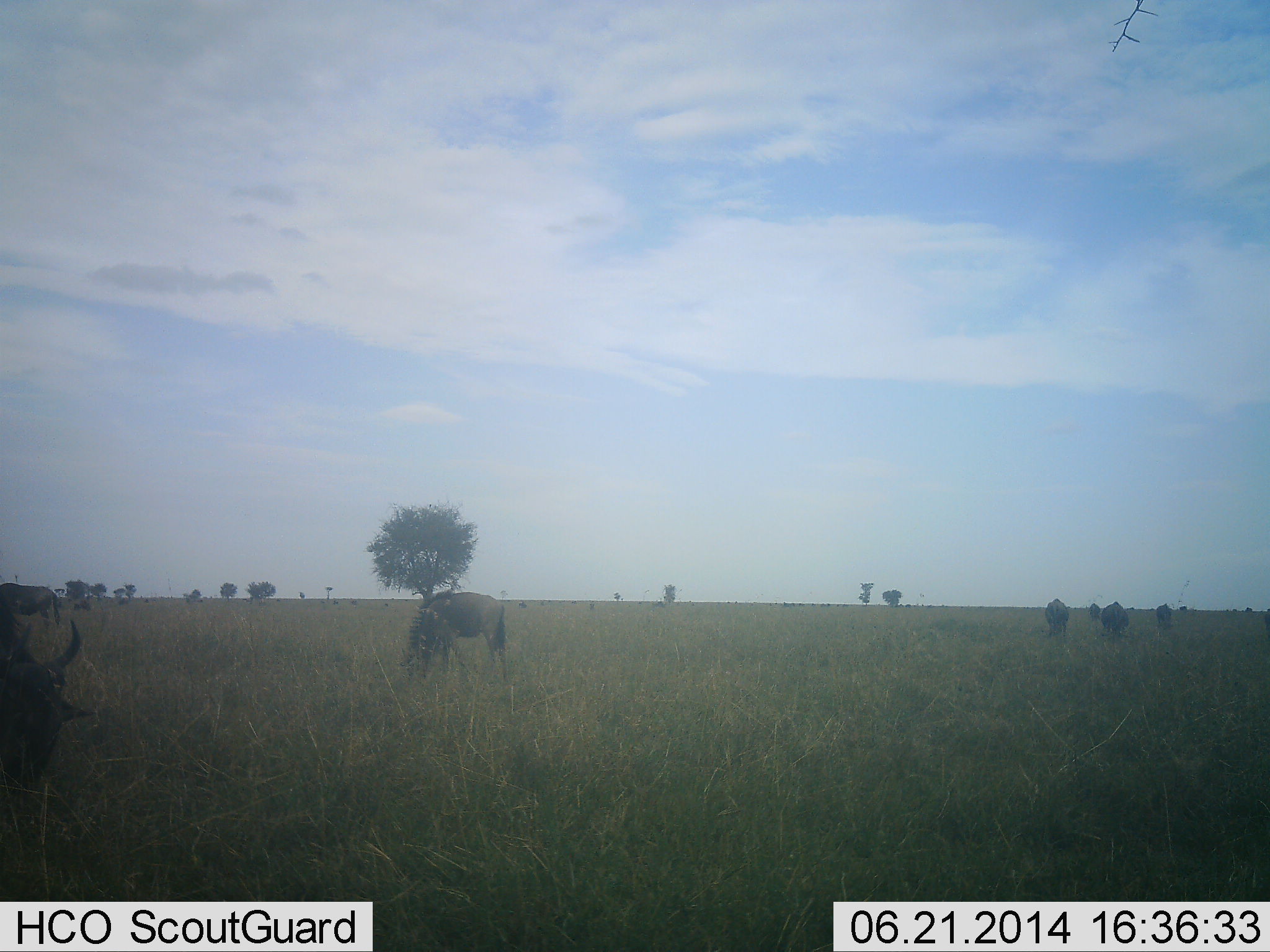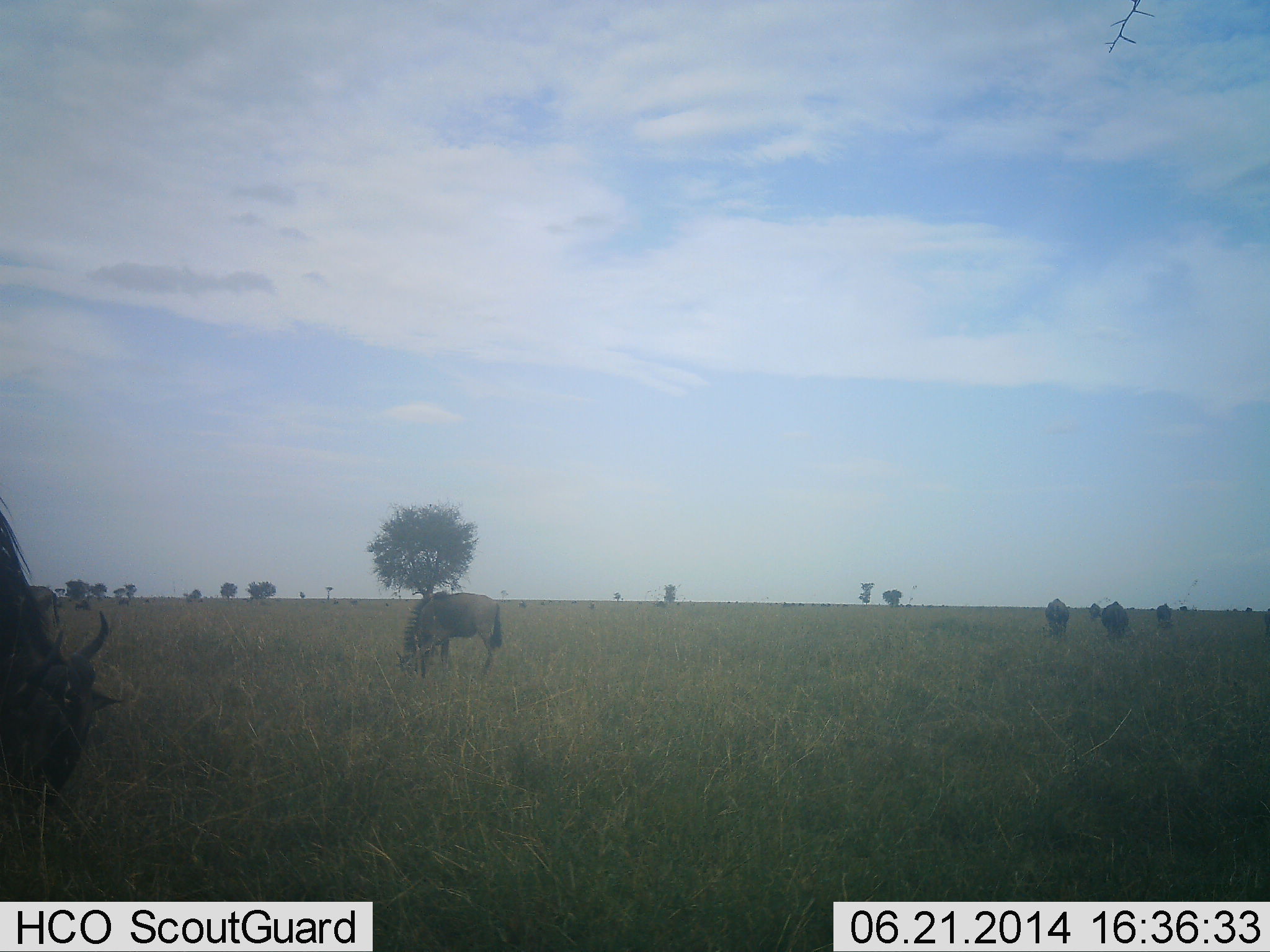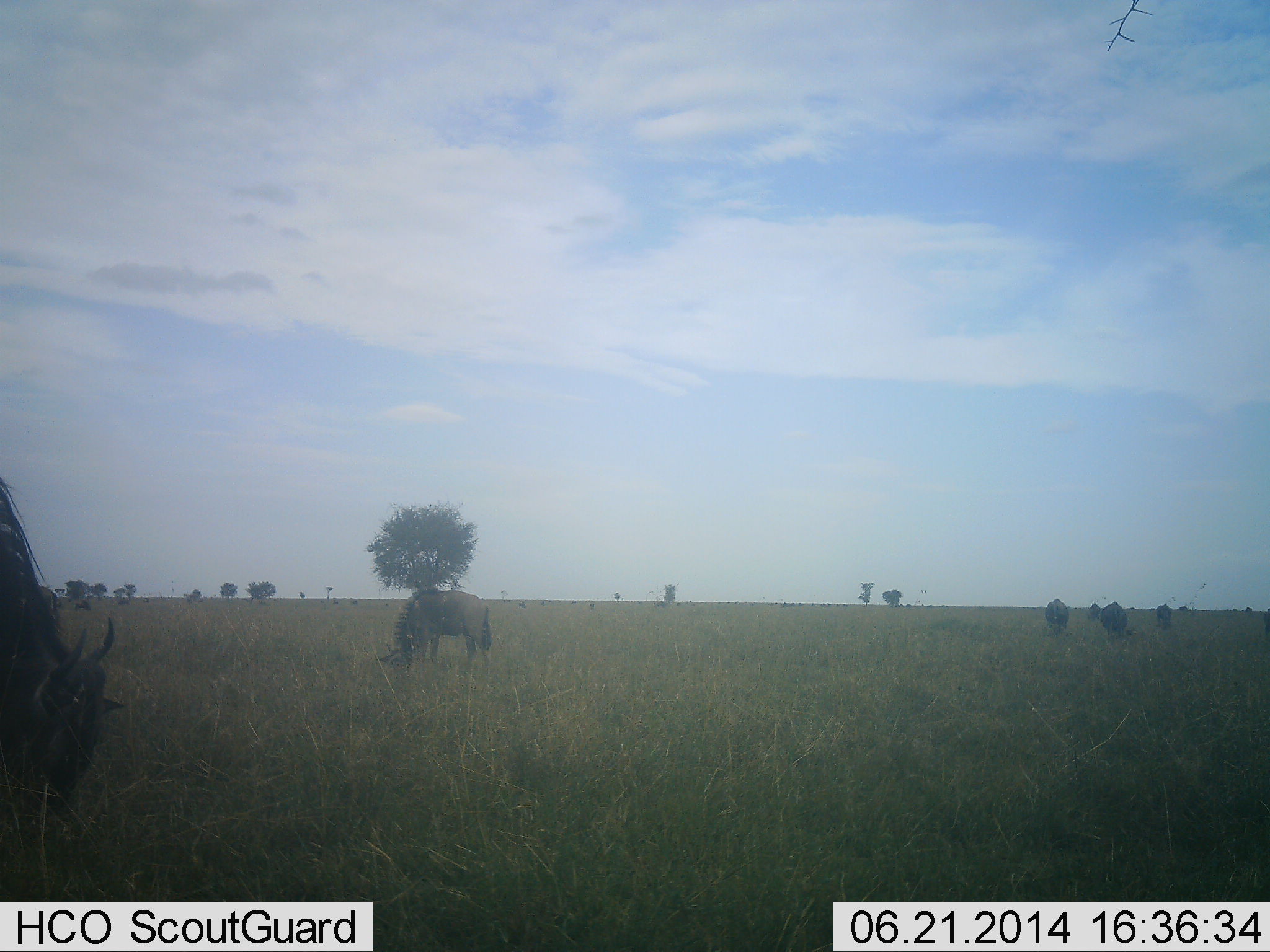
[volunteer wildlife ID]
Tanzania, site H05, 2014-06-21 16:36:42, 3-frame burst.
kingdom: Animalia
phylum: Chordata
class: Mammalia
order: Artiodactyla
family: Bovidae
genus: Connochaetes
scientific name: Connochaetes taurinus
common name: blue wildebeest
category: wildebeest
Wildebeest (blue wildebeest) (Connochaetes taurinus), count 6. Behavior (volunteer vote fractions): standing 0%, resting 0%, moving 10%, interacting 0%. Young present (vote fraction): 0%. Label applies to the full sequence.